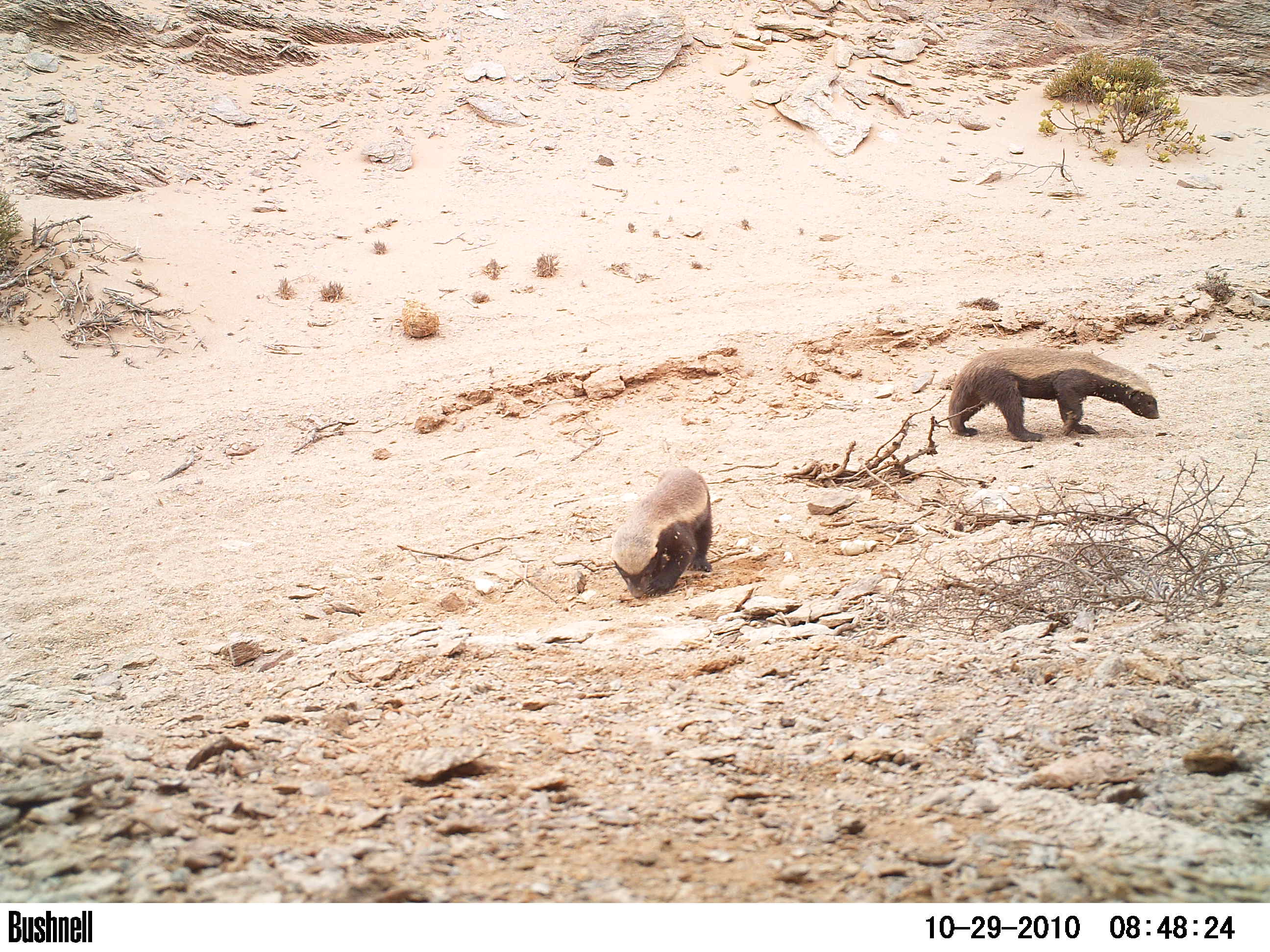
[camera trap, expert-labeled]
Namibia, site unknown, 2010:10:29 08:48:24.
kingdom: Animalia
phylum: Chordata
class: Mammalia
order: Carnivora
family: Mustelidae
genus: Mellivora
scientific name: Mellivora capensis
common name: ratel